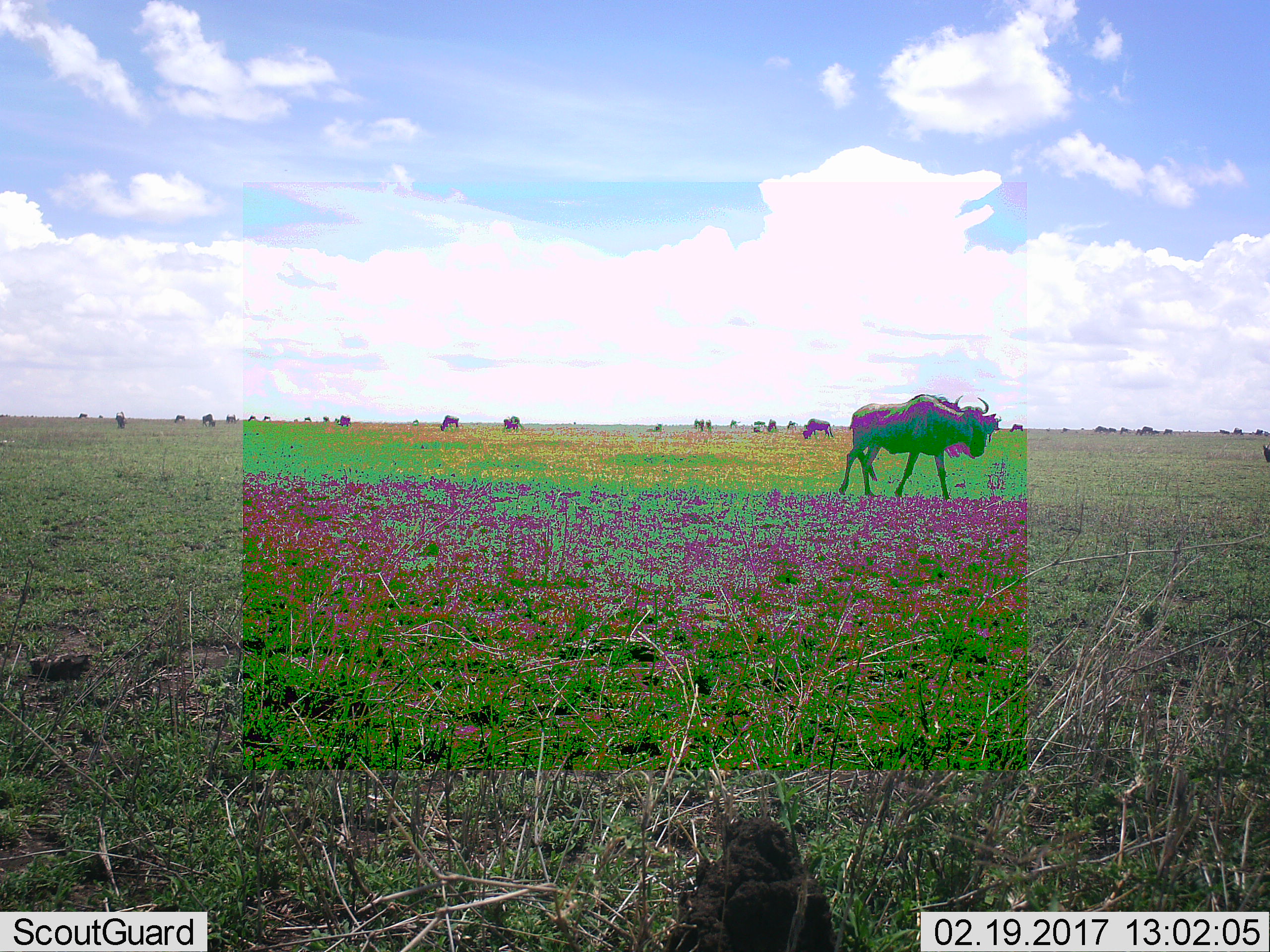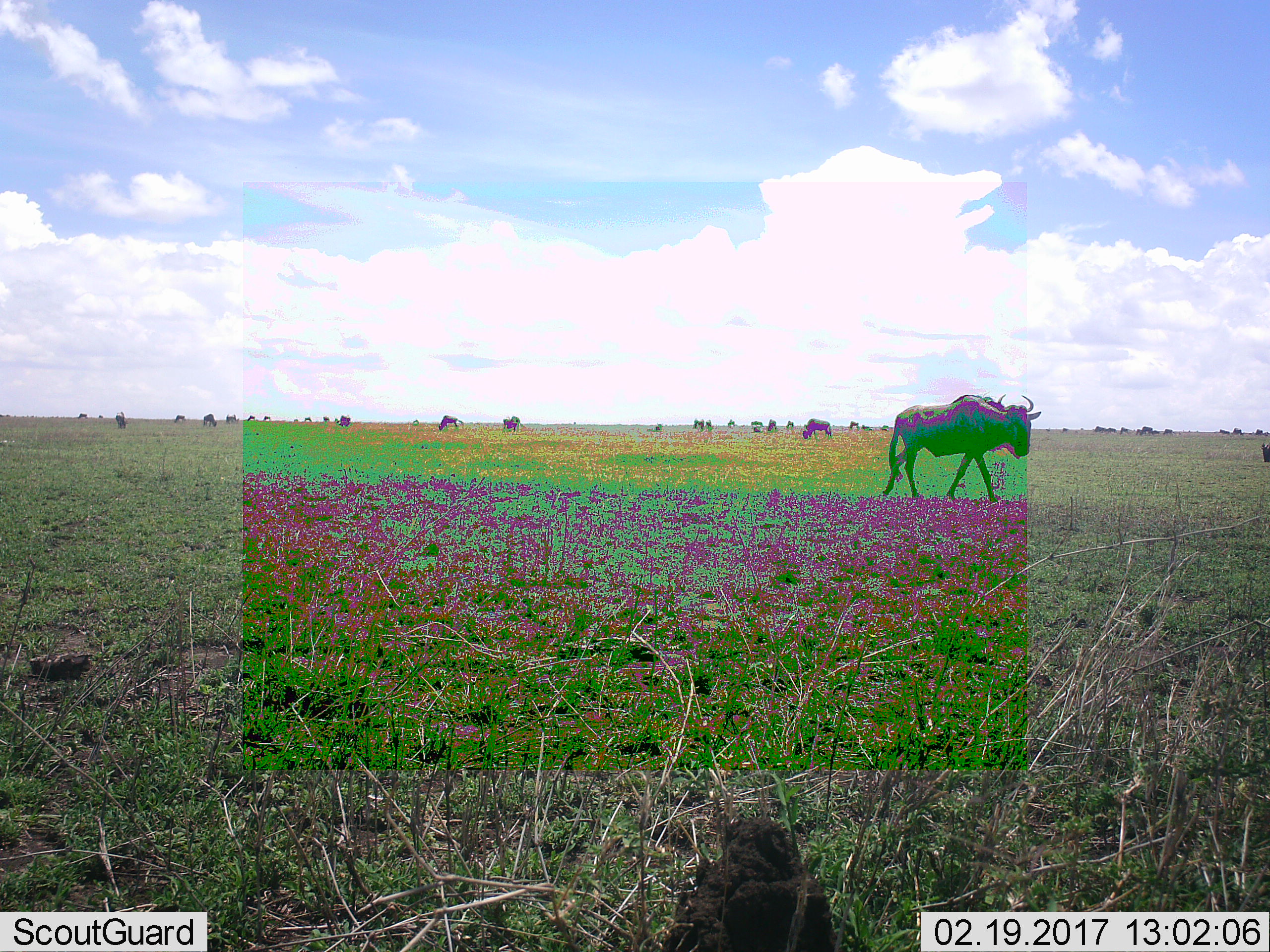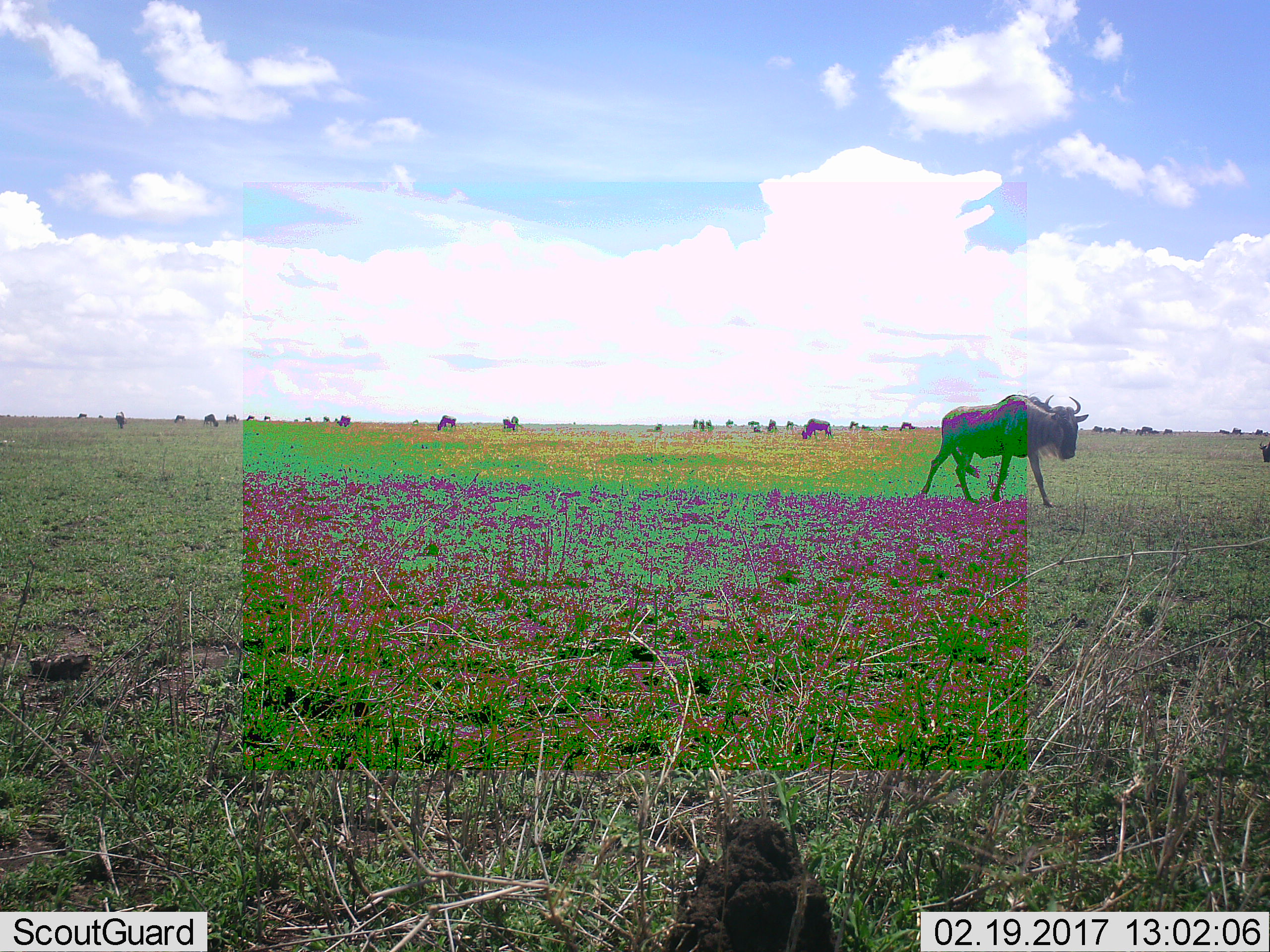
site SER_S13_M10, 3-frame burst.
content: unidentified animal